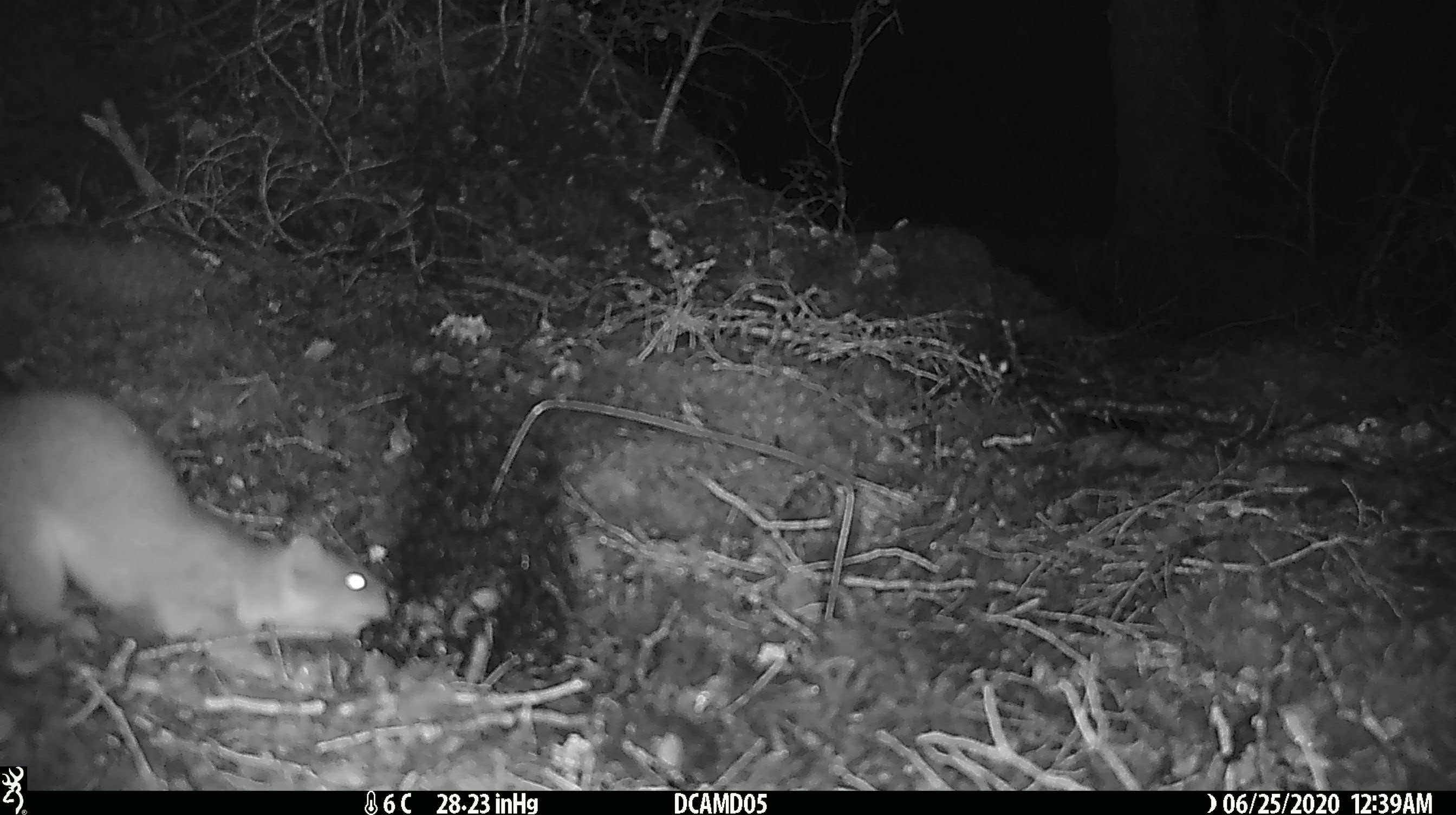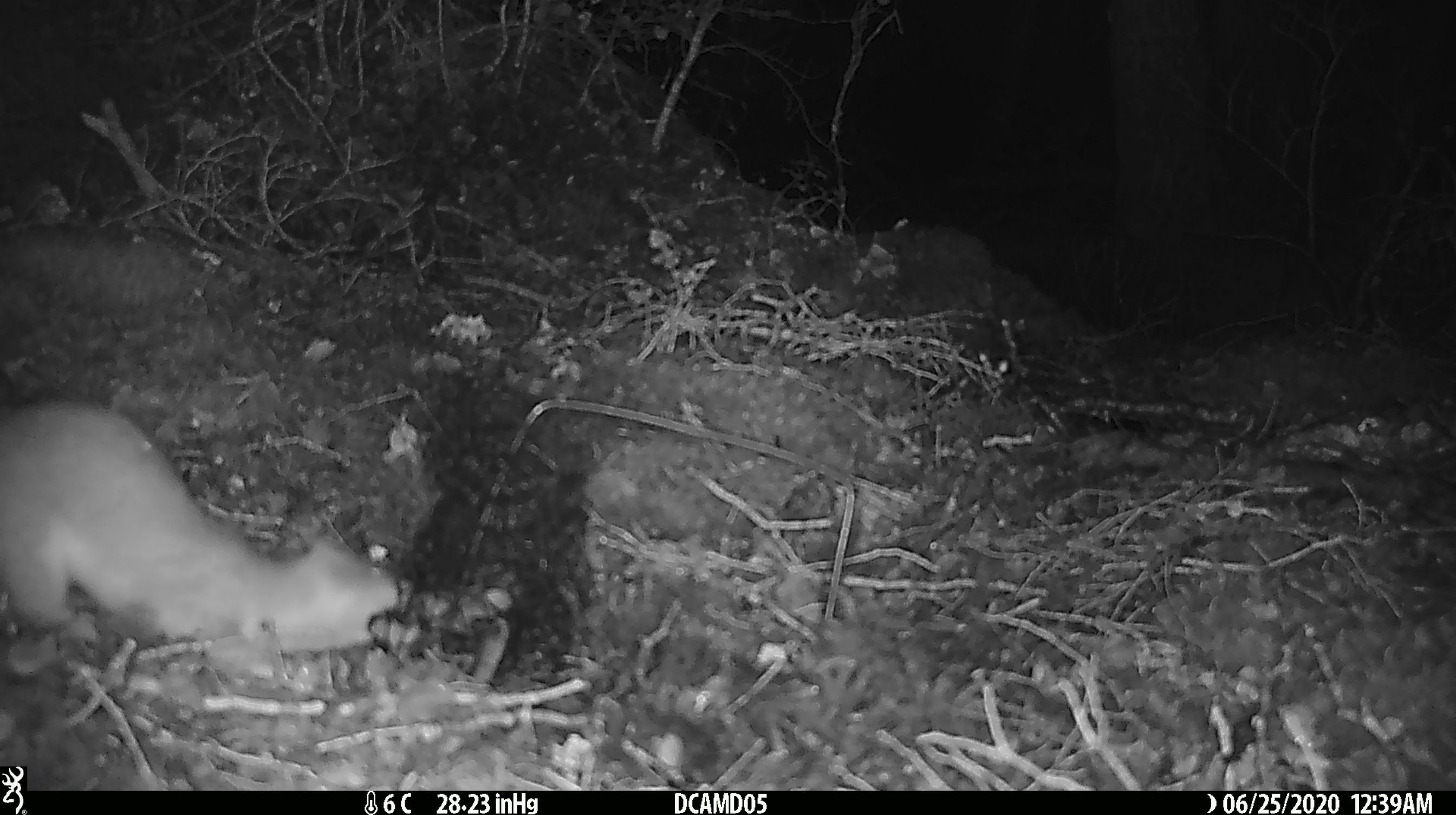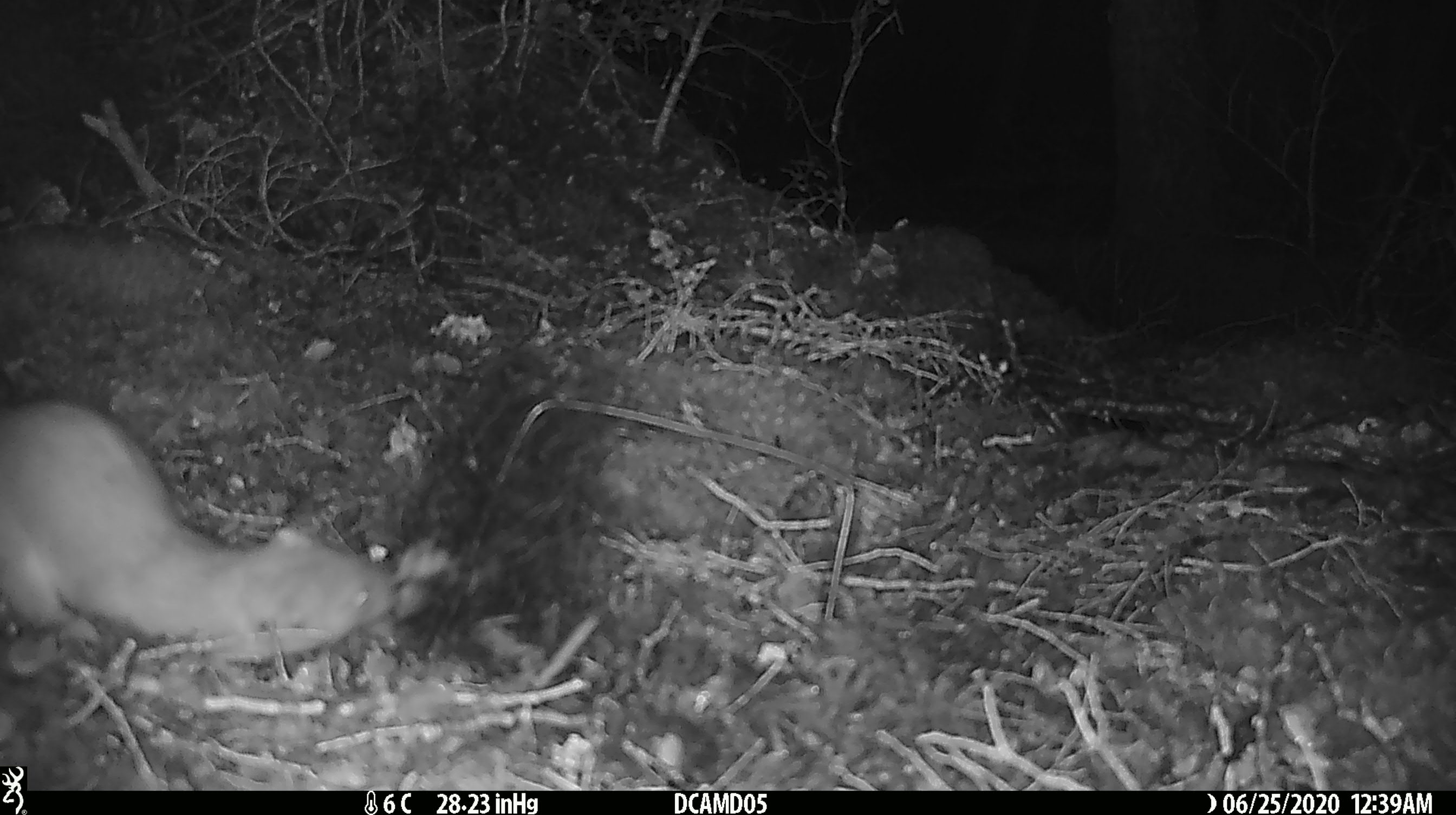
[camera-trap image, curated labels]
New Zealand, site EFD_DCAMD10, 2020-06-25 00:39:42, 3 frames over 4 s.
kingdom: Animalia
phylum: Chordata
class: Mammalia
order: Carnivora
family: Mustelidae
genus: Mustela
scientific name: Mustela erminea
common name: stoat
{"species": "stoat (Mustela erminea)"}